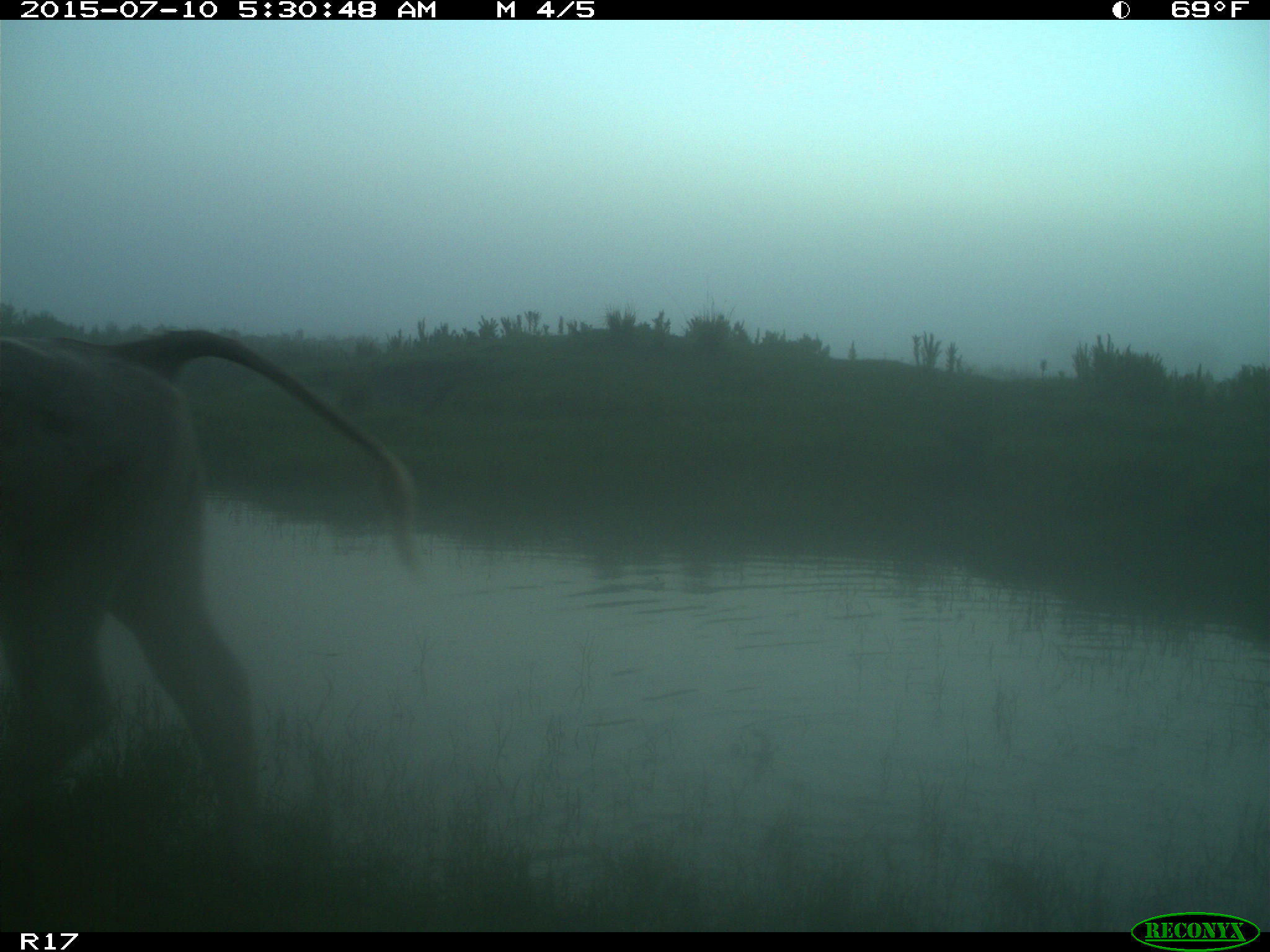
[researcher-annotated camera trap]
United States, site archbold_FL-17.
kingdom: Animalia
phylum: Chordata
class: Mammalia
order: Artiodactyla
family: Bovidae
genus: Bos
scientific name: Bos taurus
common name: domestic cow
Bos taurus (domestic cow).